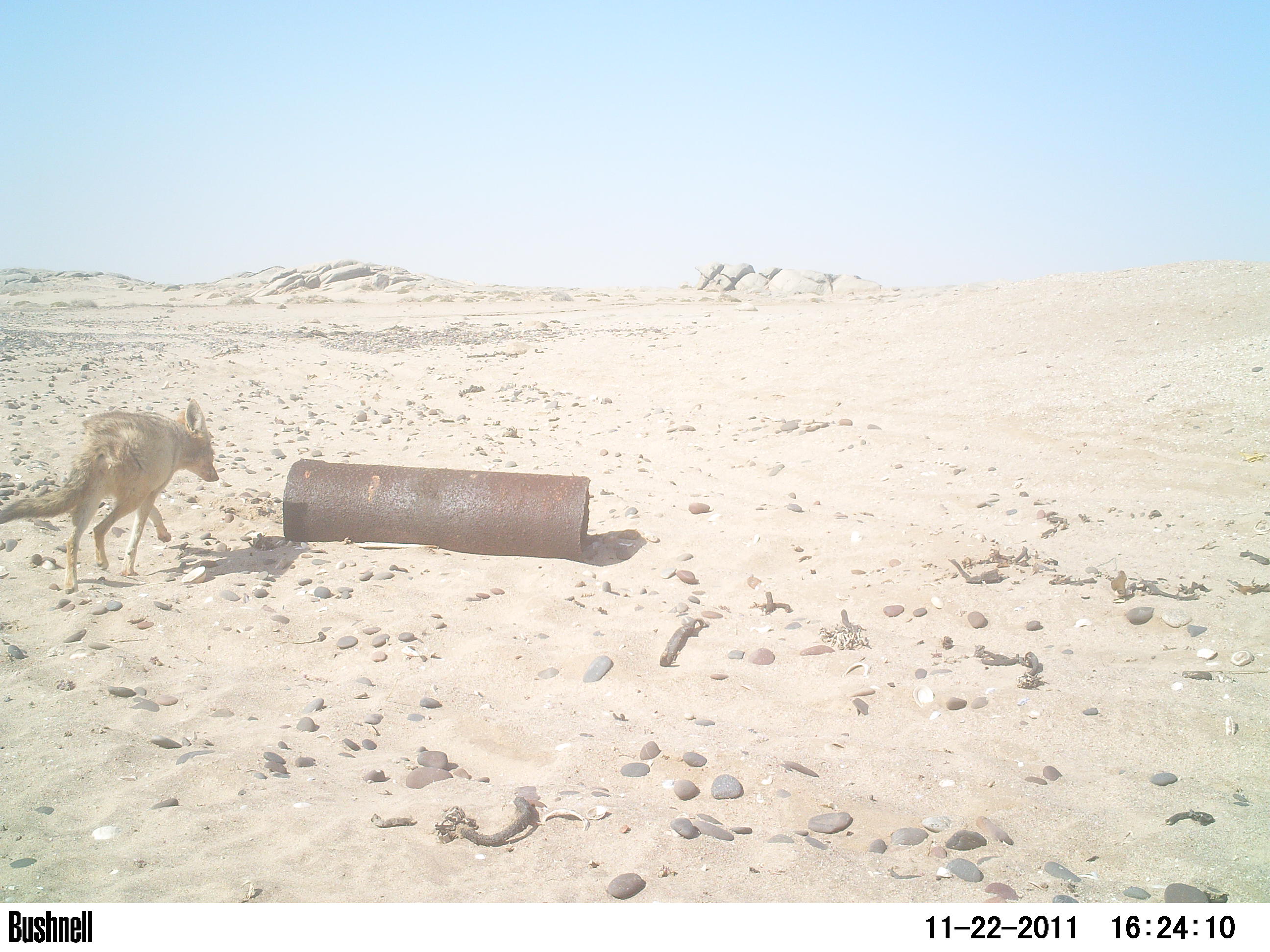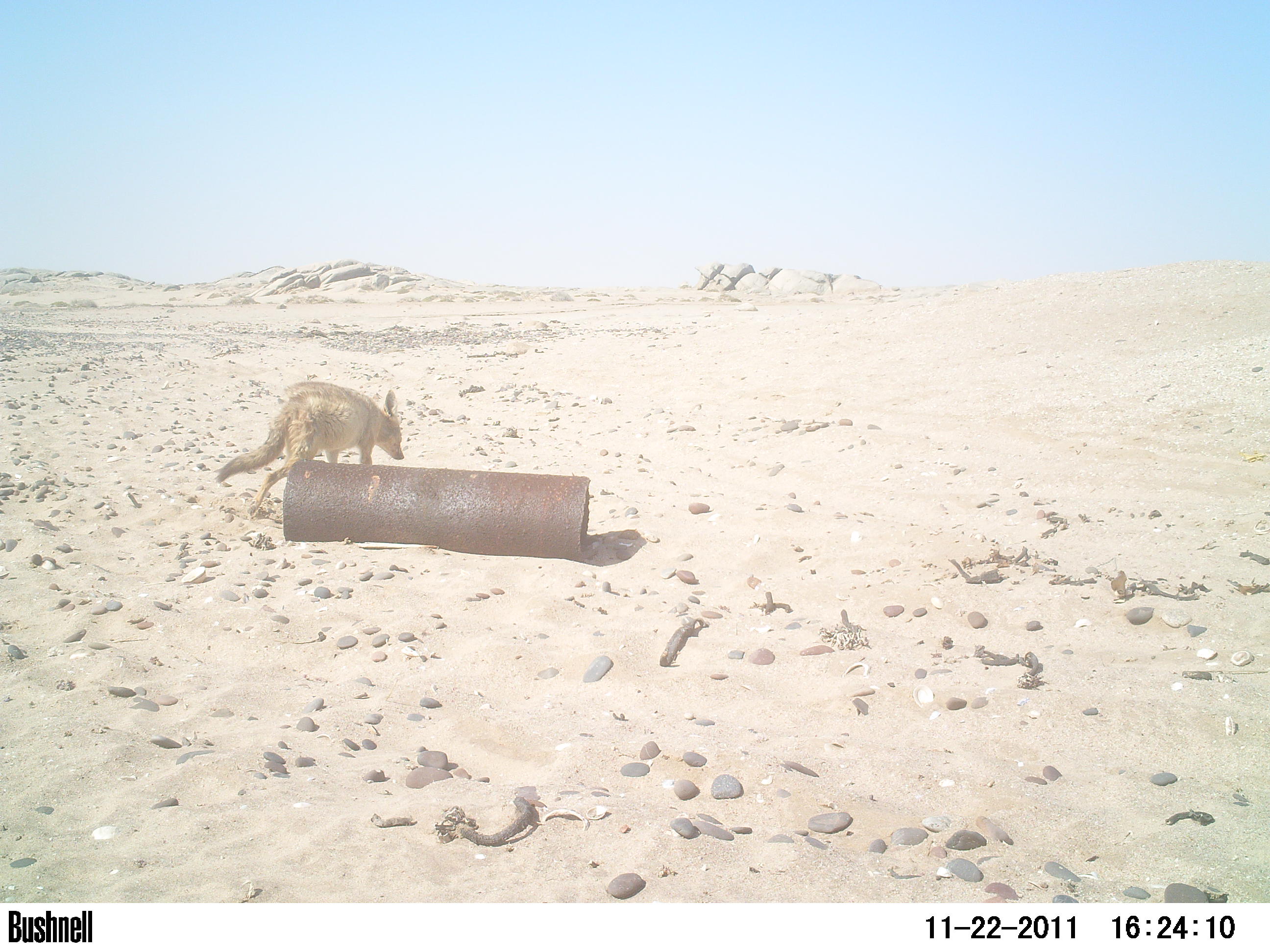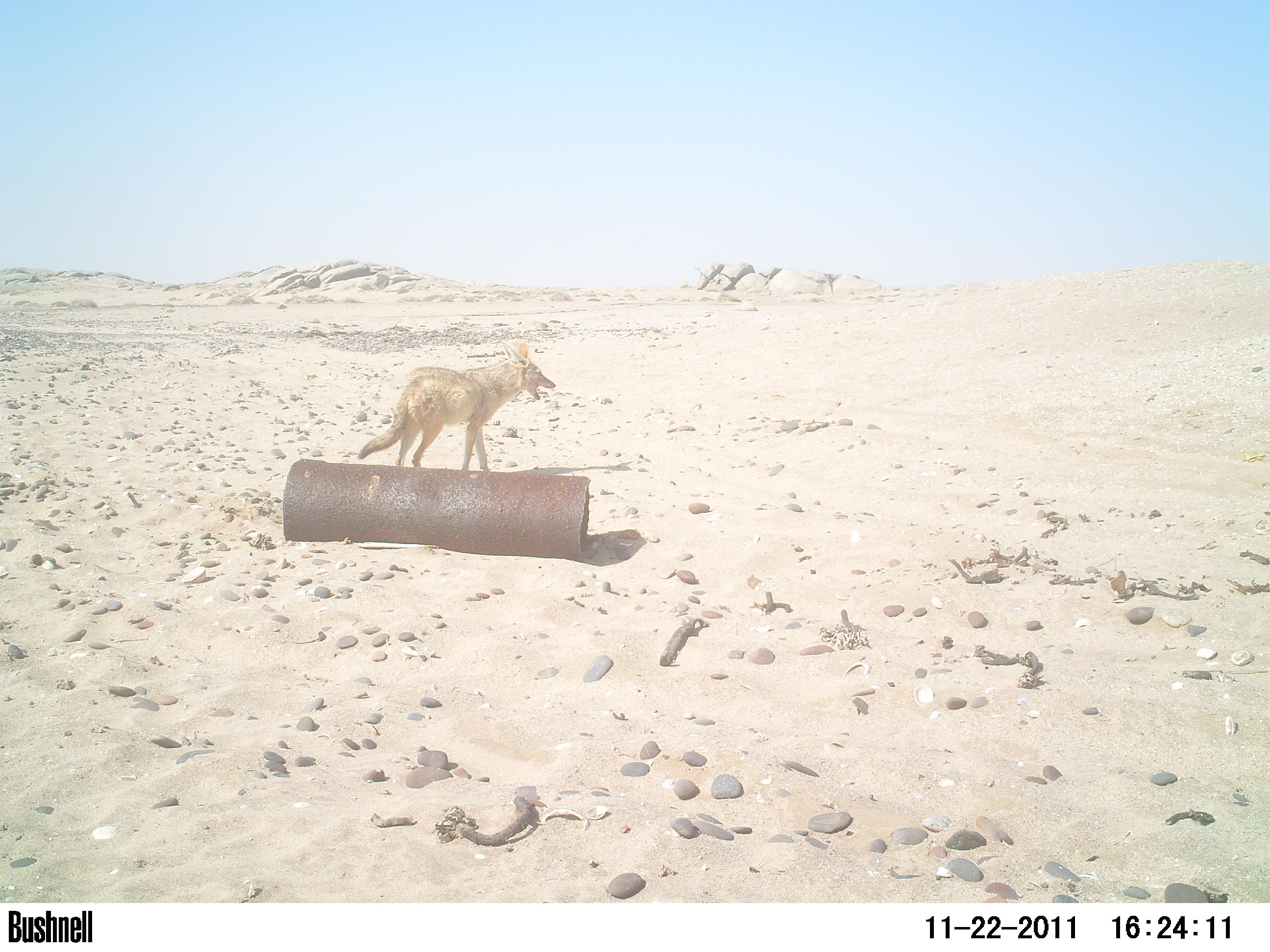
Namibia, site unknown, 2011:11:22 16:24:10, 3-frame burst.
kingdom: Animalia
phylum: Chordata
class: Mammalia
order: Carnivora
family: Canidae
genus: Lupulella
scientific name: Lupulella mesomelas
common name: black-backed jackal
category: canis mesomelas